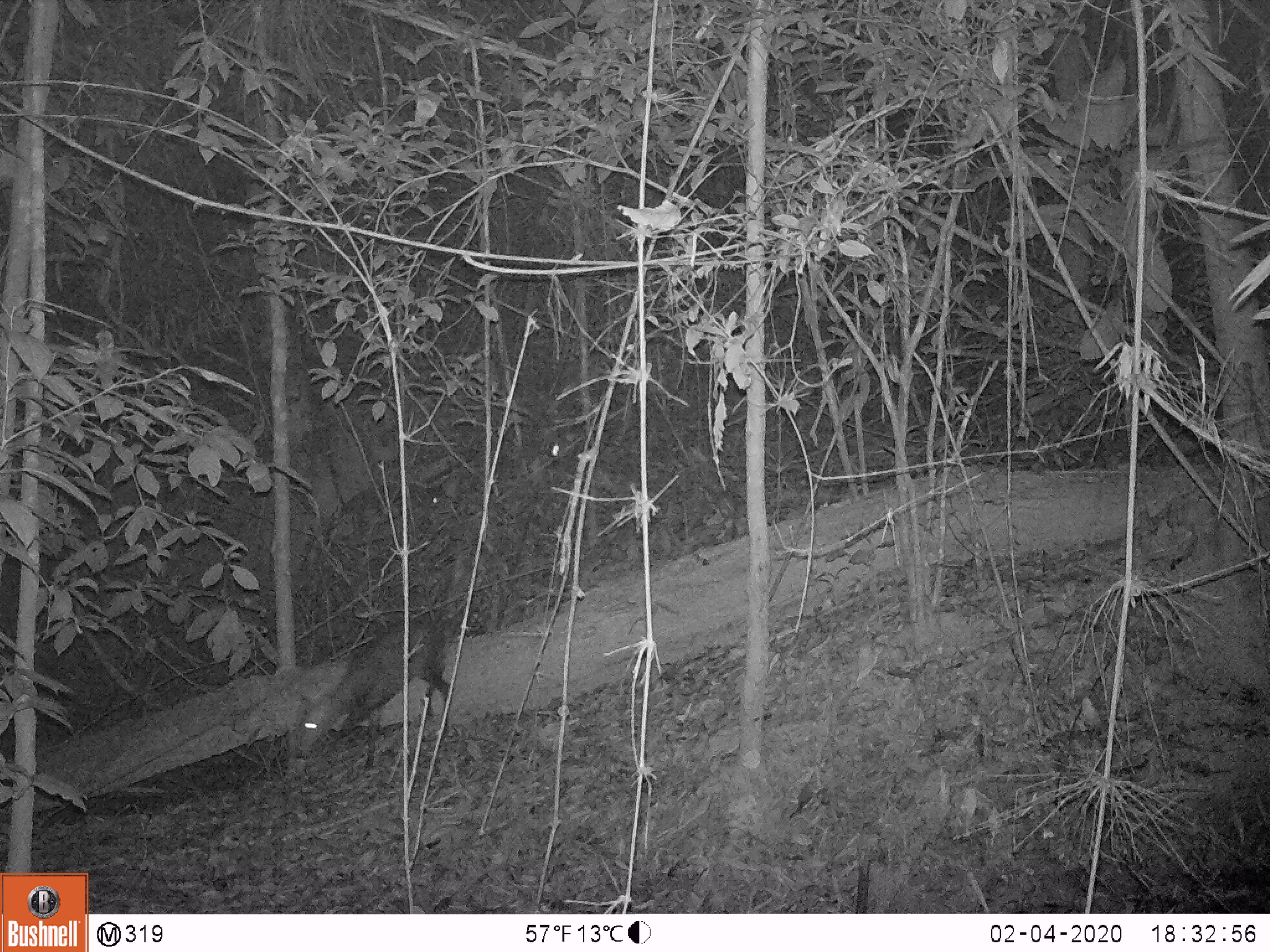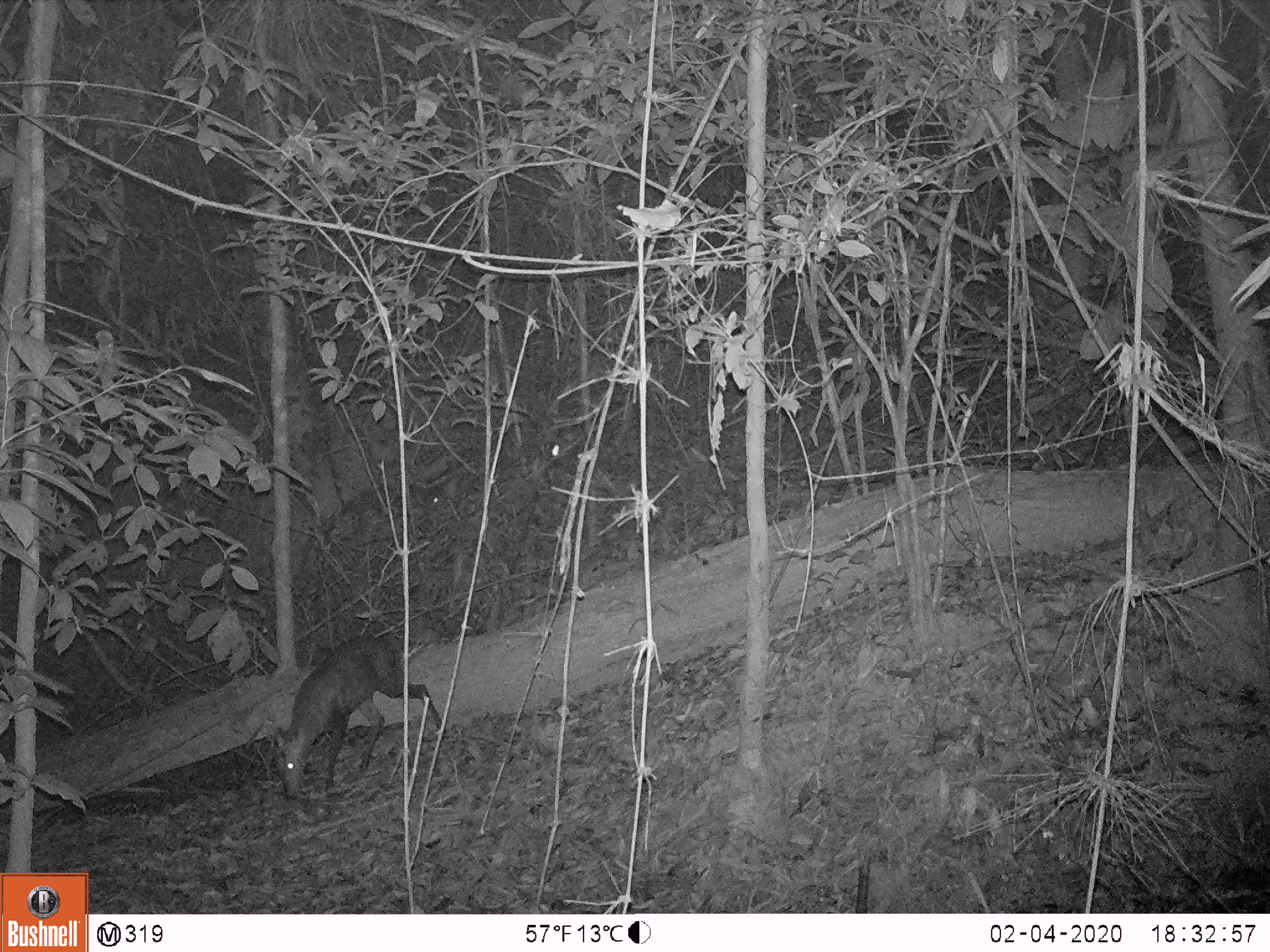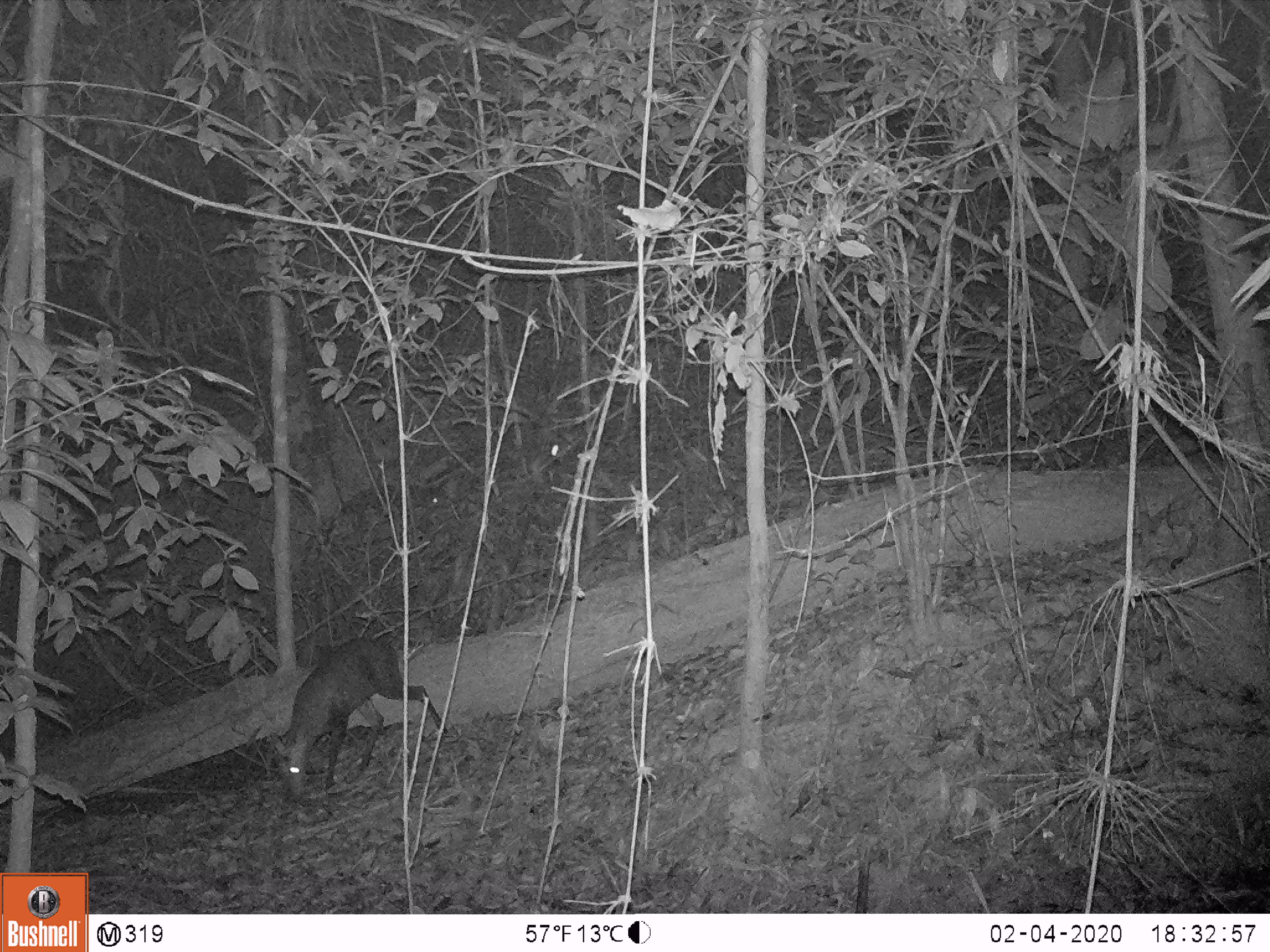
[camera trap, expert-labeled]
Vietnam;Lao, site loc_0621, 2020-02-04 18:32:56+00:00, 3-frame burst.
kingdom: Animalia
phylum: Chordata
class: Mammalia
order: Artiodactyla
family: Cervidae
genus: Muntiacus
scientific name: Muntiacus rooseveltorum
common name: roosevelt's muntjac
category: roosevelts muntjac group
Roosevelts muntjac group (roosevelt's muntjac) (Muntiacus rooseveltorum). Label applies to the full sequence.